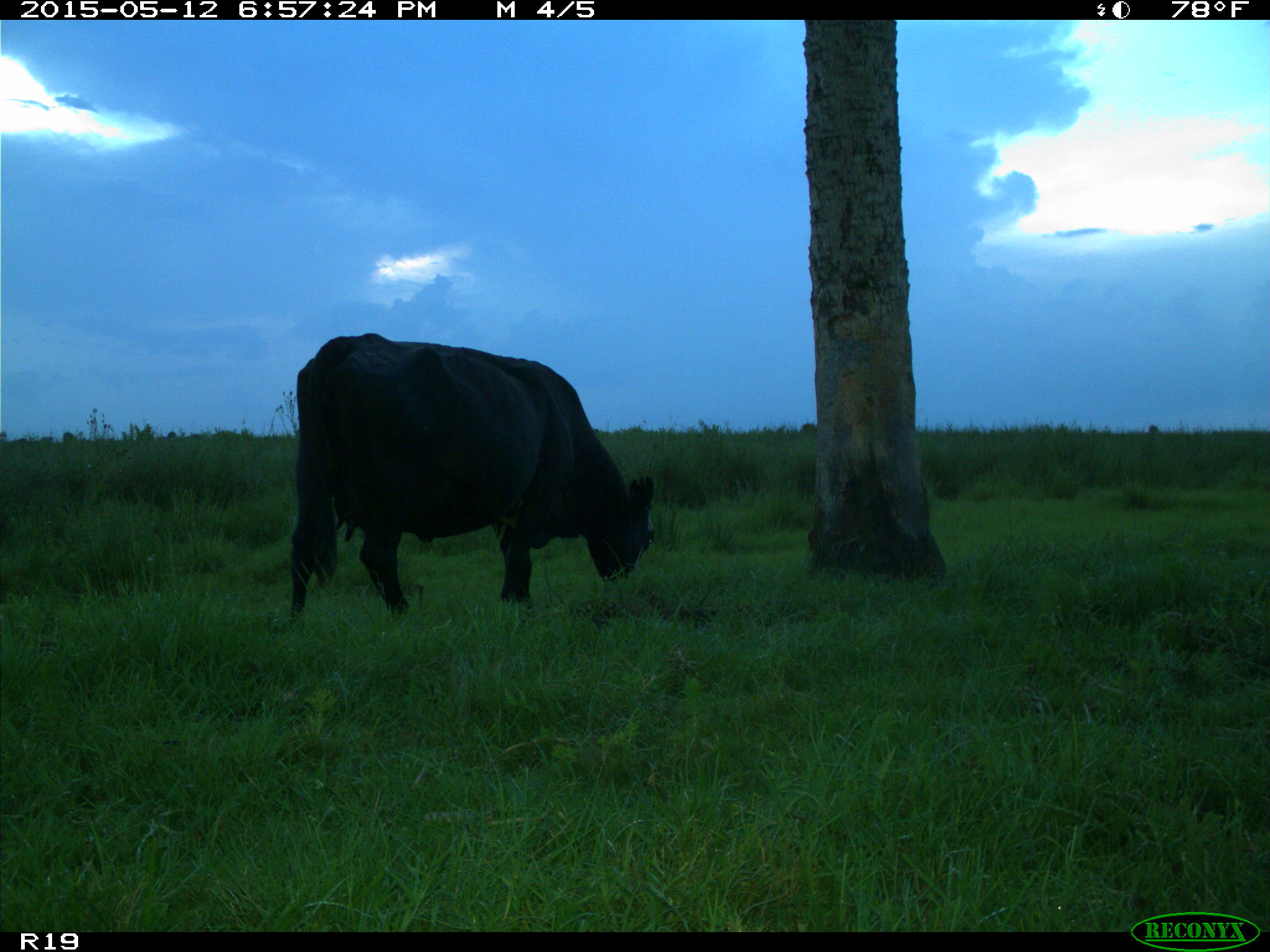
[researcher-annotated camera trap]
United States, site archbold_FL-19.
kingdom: Animalia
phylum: Chordata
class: Mammalia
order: Artiodactyla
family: Bovidae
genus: Bos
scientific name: Bos taurus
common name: domestic cow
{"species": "Bos taurus (domestic cow)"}